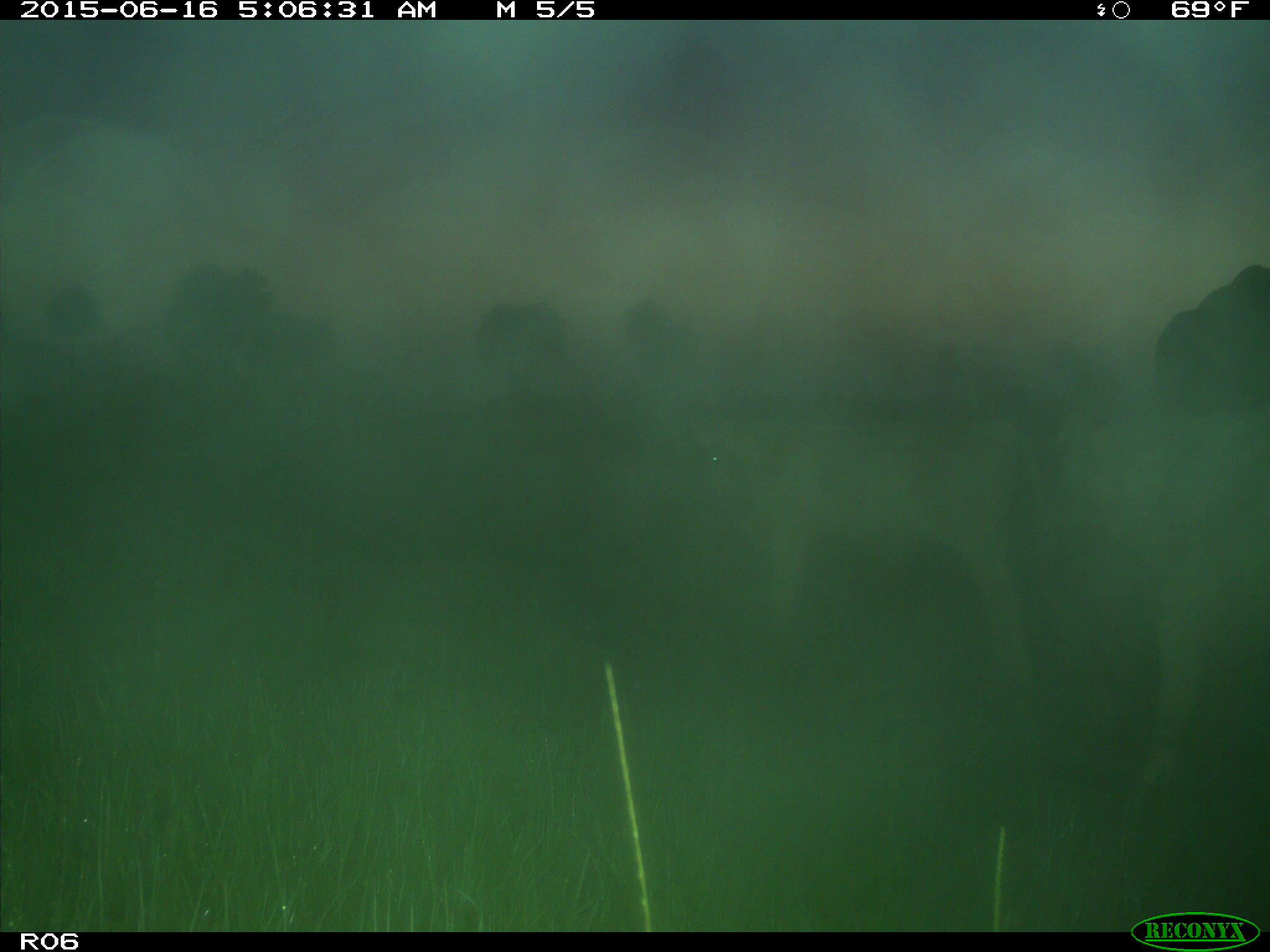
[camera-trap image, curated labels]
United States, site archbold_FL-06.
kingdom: Animalia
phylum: Chordata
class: Mammalia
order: Artiodactyla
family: Bovidae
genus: Bos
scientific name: Bos taurus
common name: domestic cow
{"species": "Bos taurus (domestic cow)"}